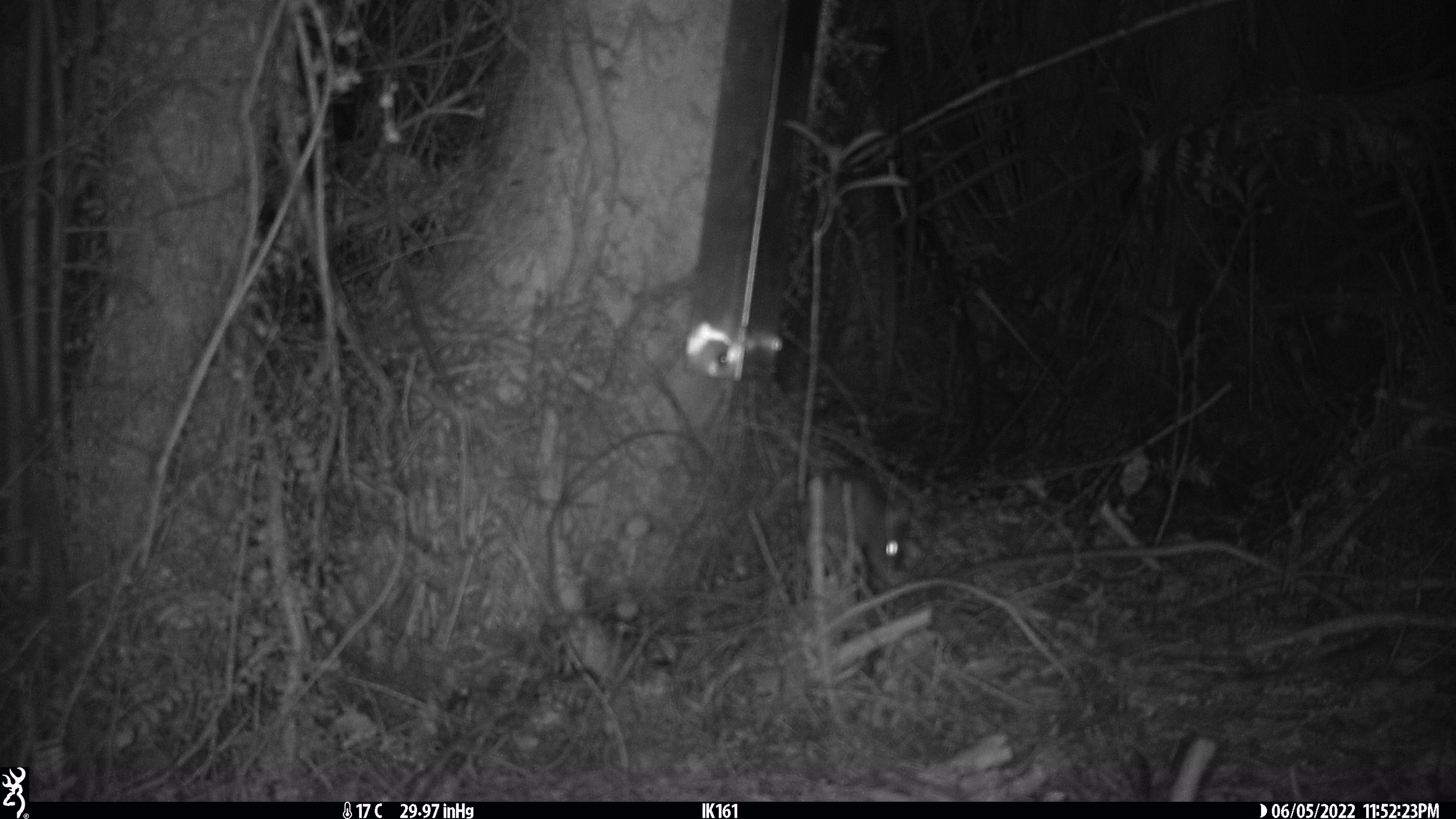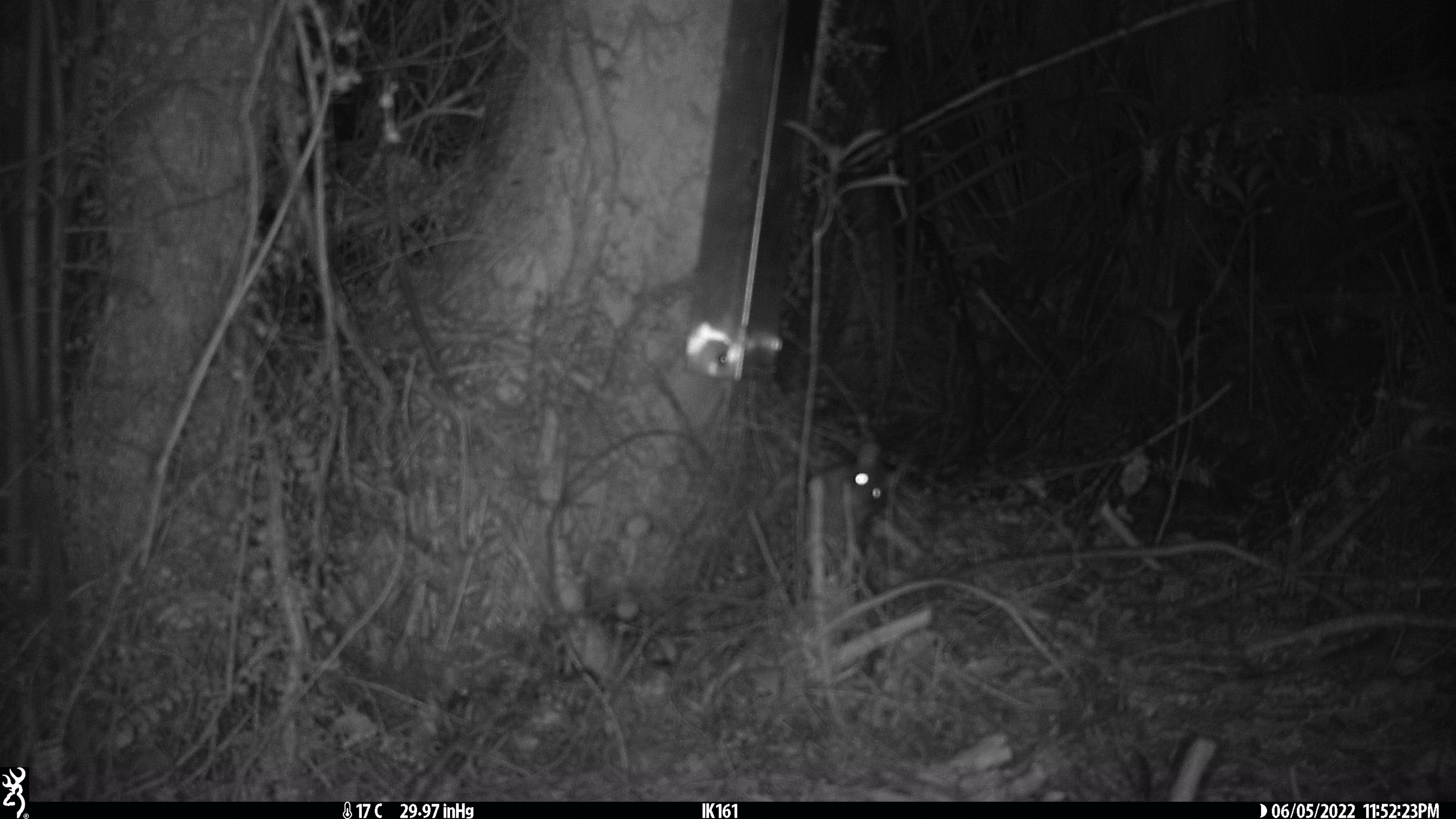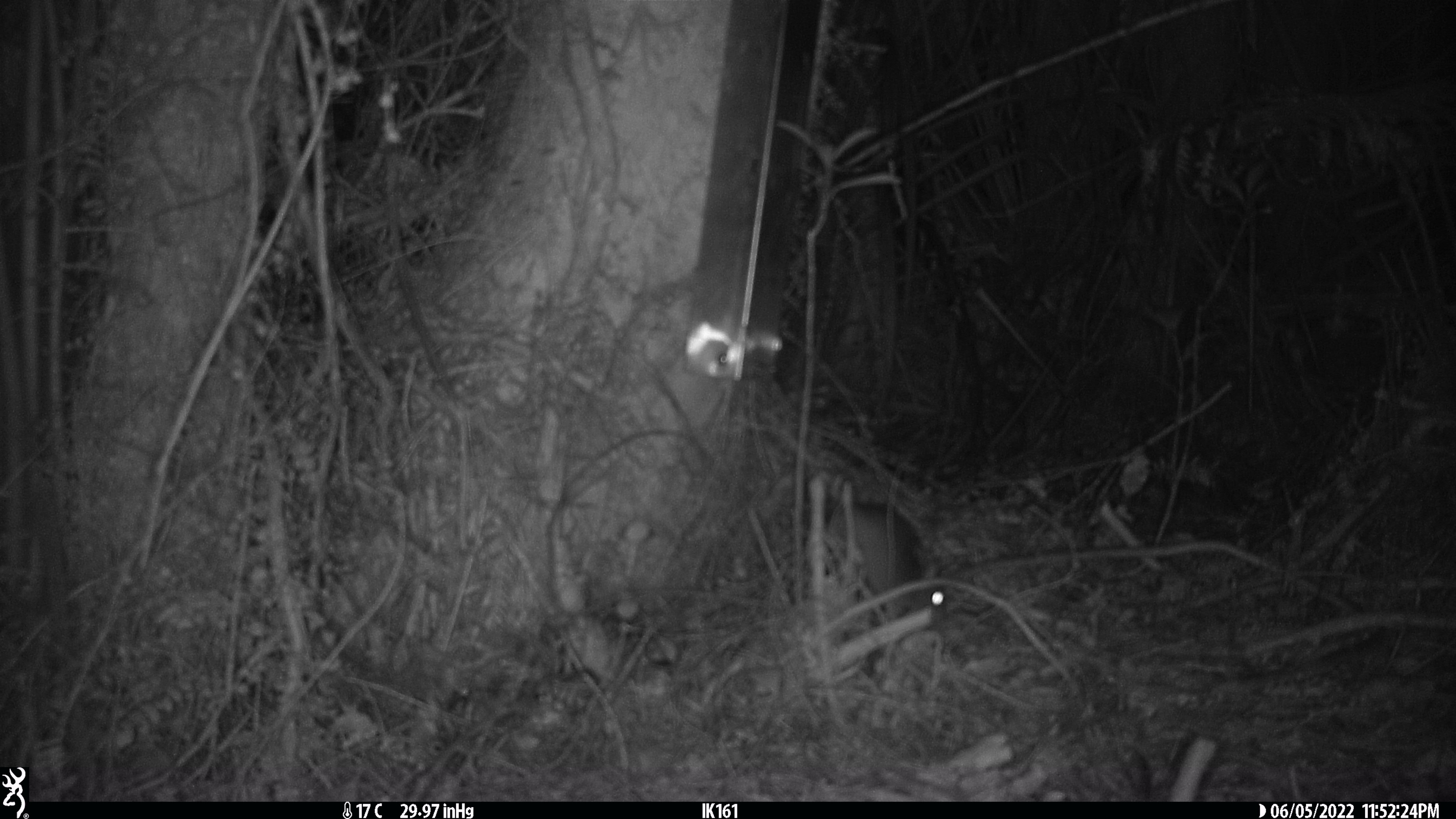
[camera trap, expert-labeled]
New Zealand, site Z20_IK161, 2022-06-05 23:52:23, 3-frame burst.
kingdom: Animalia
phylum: Chordata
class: Mammalia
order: Rodentia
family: Muridae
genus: Rattus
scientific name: Rattus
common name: rat